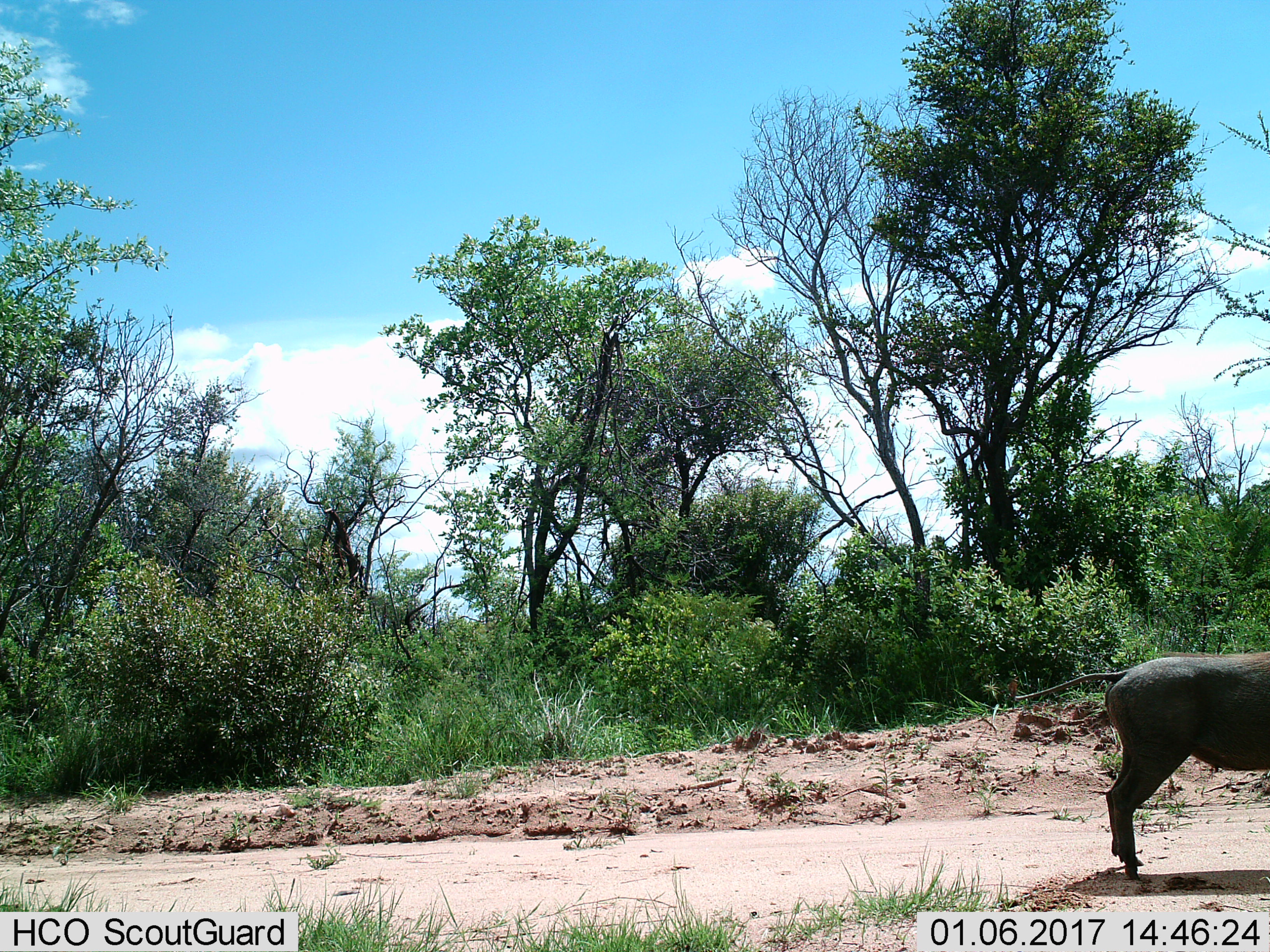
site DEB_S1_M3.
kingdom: Animalia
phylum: Chordata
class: Mammalia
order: Artiodactyla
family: Suidae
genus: Phacochoerus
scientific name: Phacochoerus africanus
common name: warthog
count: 1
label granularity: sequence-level